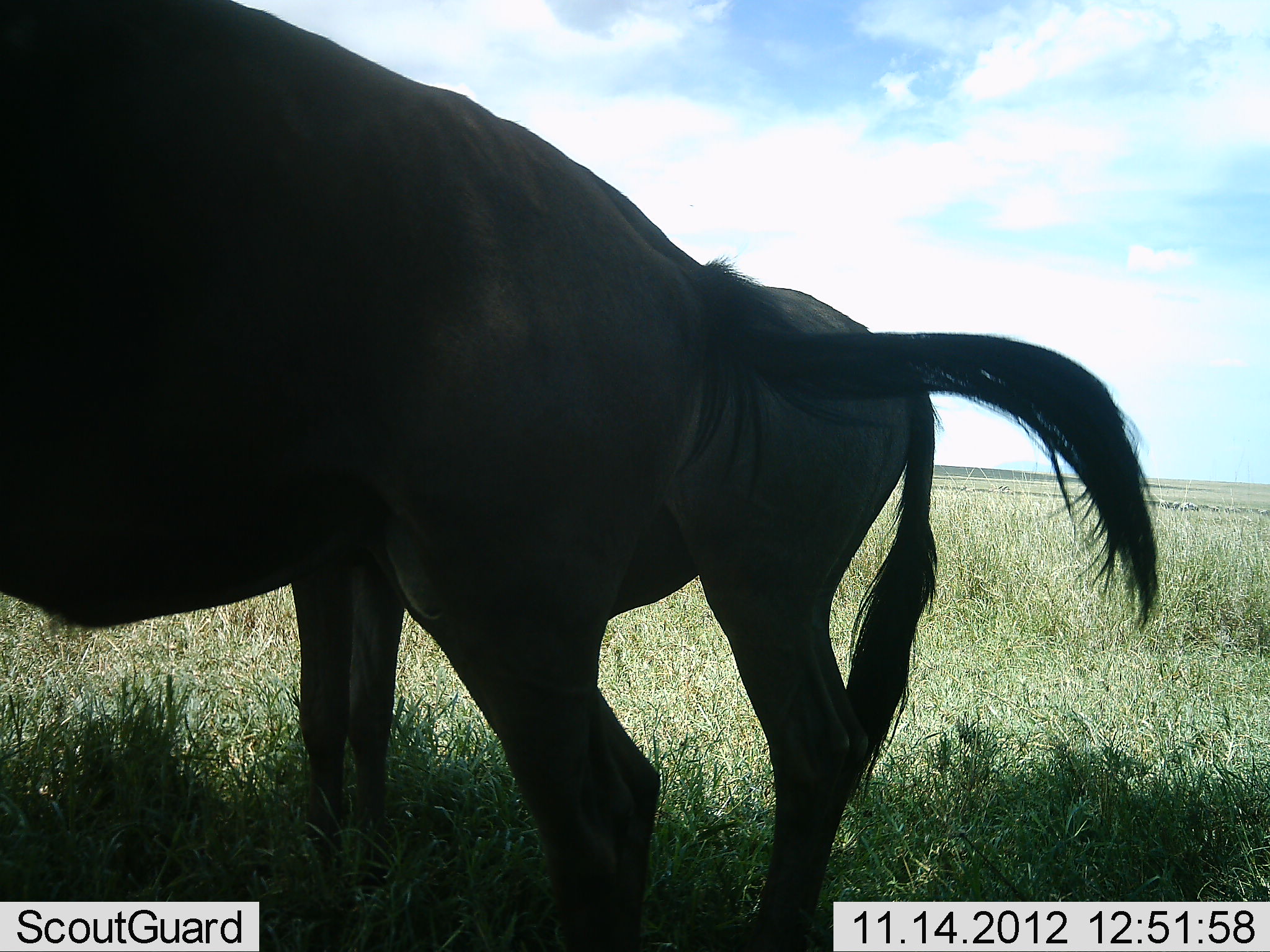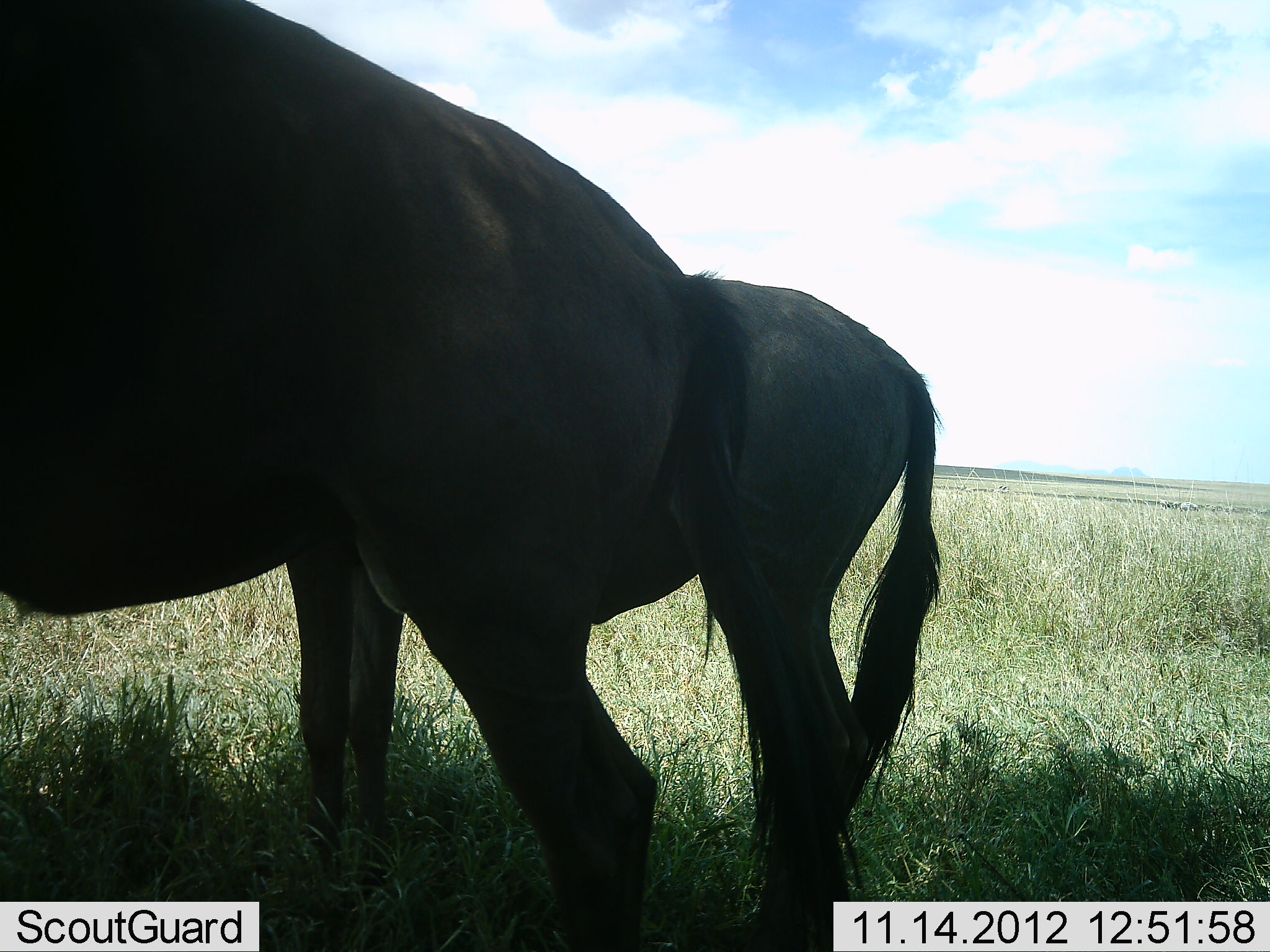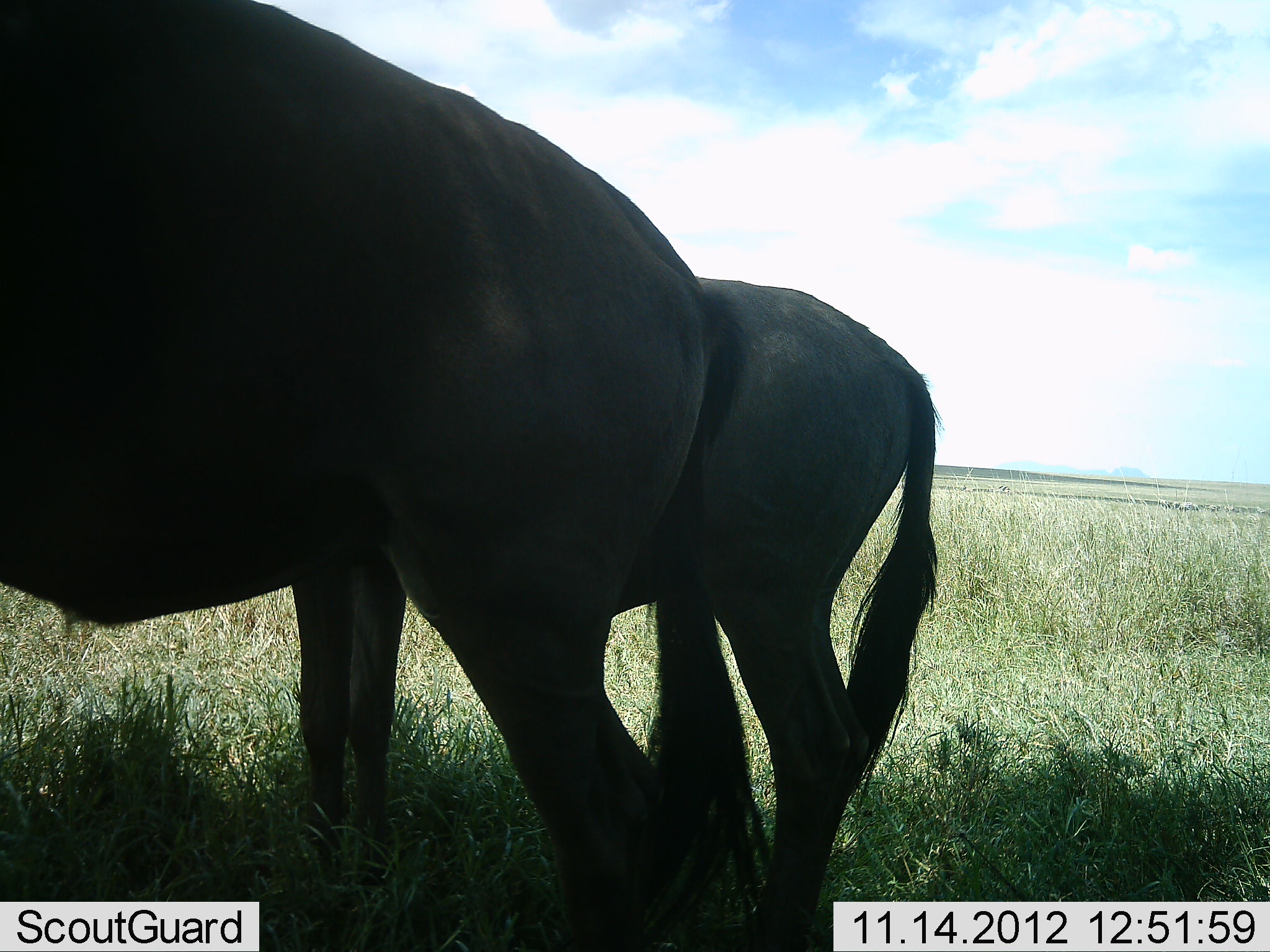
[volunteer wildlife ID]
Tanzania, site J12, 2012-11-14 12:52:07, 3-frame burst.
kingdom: Animalia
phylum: Chordata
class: Mammalia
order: Artiodactyla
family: Bovidae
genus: Connochaetes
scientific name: Connochaetes taurinus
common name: blue wildebeest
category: wildebeest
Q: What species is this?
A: Wildebeest (blue wildebeest) (Connochaetes taurinus).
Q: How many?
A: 2.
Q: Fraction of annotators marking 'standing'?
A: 100%.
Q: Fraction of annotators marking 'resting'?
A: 0%.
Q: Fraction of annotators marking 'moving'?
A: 0%.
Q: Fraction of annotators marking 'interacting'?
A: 0%.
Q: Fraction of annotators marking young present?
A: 10%.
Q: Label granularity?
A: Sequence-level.